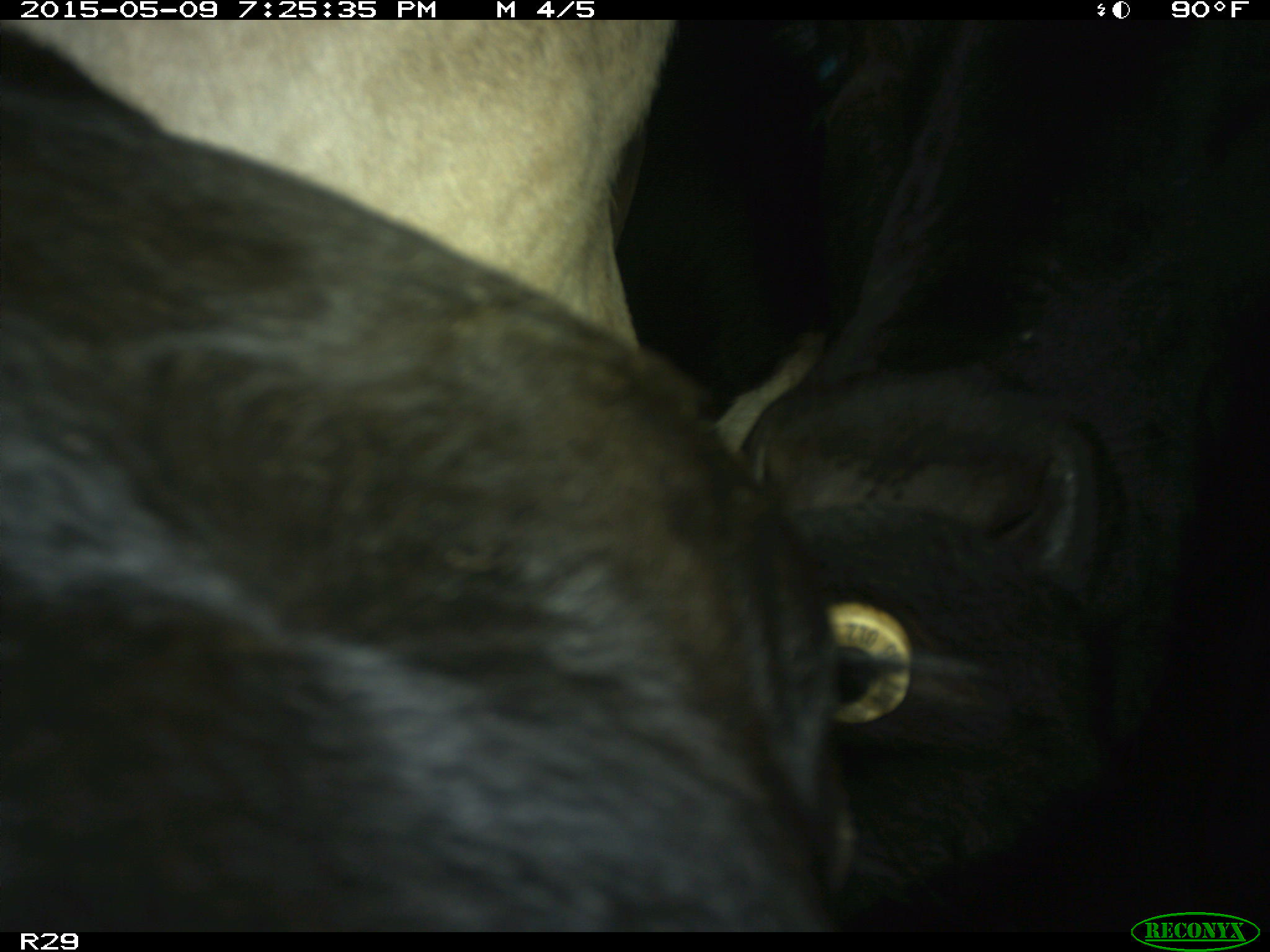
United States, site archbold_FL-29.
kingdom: Animalia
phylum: Chordata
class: Mammalia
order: Artiodactyla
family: Bovidae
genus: Bos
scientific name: Bos taurus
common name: domestic cow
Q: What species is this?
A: Bos taurus (domestic cow).